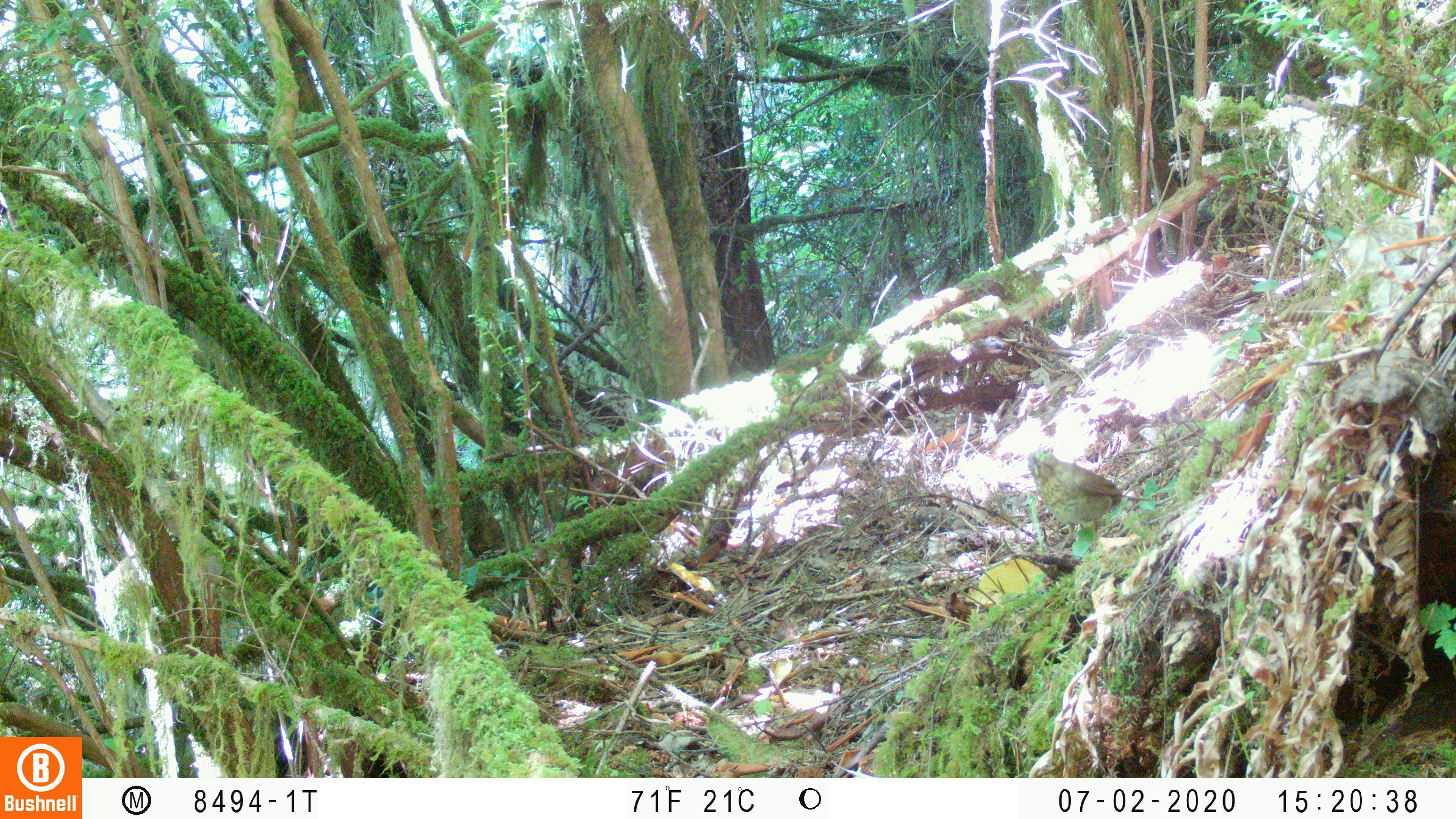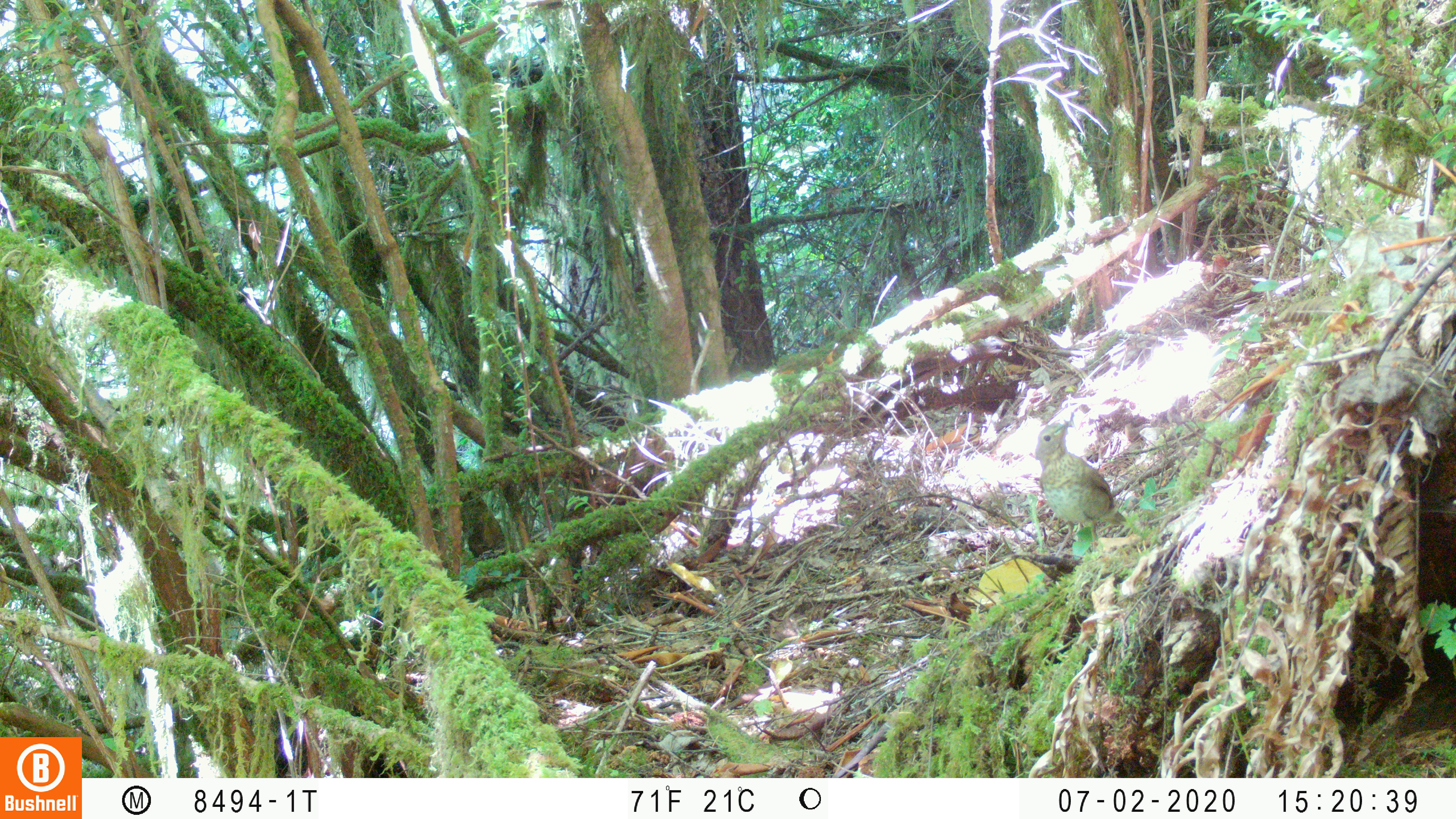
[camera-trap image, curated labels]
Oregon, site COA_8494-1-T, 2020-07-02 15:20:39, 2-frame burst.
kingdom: Animalia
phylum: Chordata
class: Aves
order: Passeriformes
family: Turdidae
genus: Catharus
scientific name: Catharus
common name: brown thrushes and nightingale-thrushes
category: catharus species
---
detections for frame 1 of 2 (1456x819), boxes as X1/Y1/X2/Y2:
catharus species: 1024/441/1131/535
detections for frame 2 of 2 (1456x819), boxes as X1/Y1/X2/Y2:
catharus species: 1024/417/1131/539